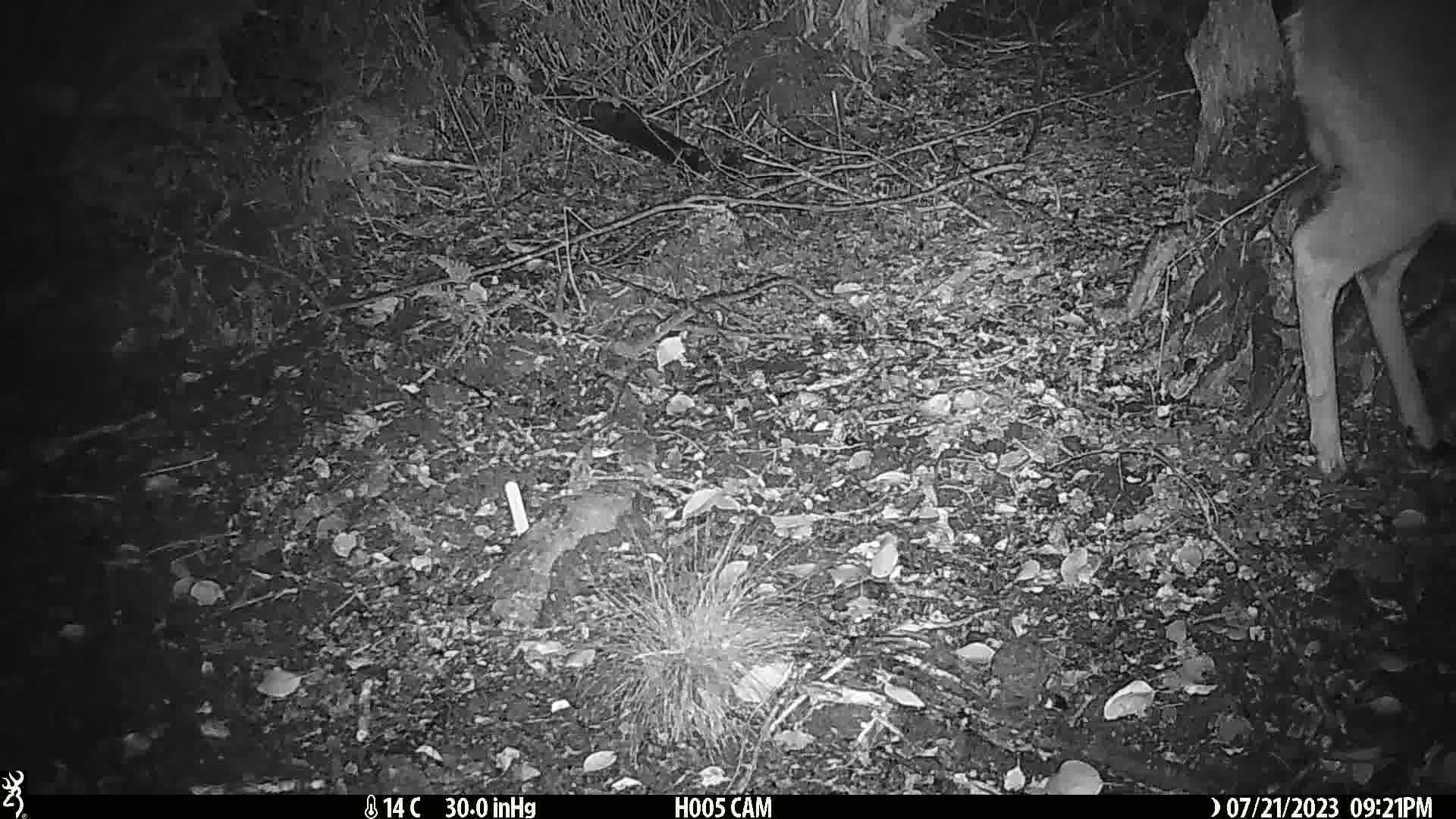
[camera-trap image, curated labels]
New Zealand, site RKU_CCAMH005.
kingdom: Animalia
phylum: Chordata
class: Mammalia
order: Artiodactyla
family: Cervidae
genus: Odocoileus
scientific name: Odocoileus virginianus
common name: white-tailed deer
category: white tailed deer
White tailed deer (white-tailed deer) (Odocoileus virginianus).